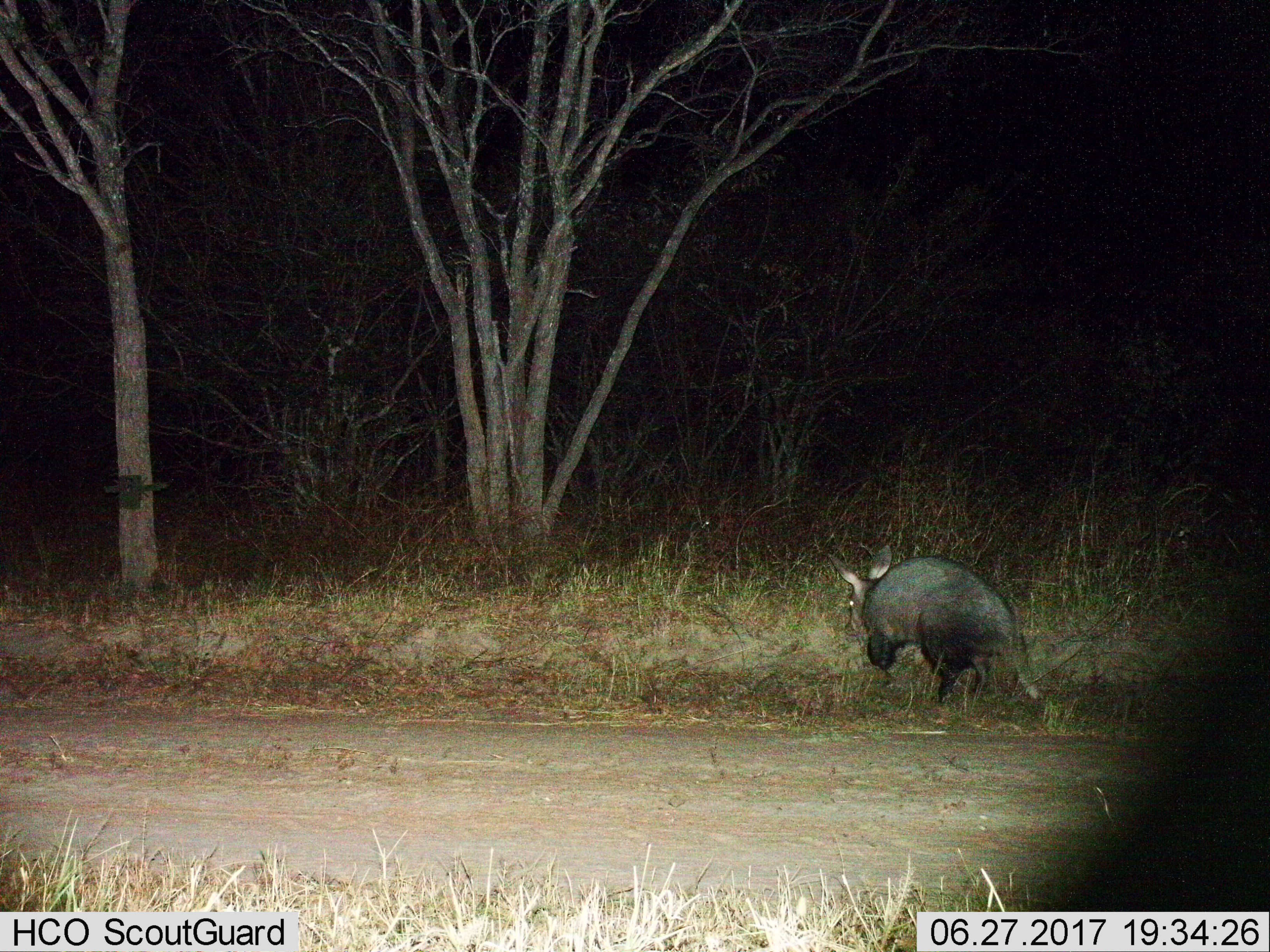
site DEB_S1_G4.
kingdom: Animalia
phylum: Chordata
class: Mammalia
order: Tubulidentata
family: Orycteropodidae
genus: Orycteropus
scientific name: Orycteropus afer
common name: aardvark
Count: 1.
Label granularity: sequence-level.